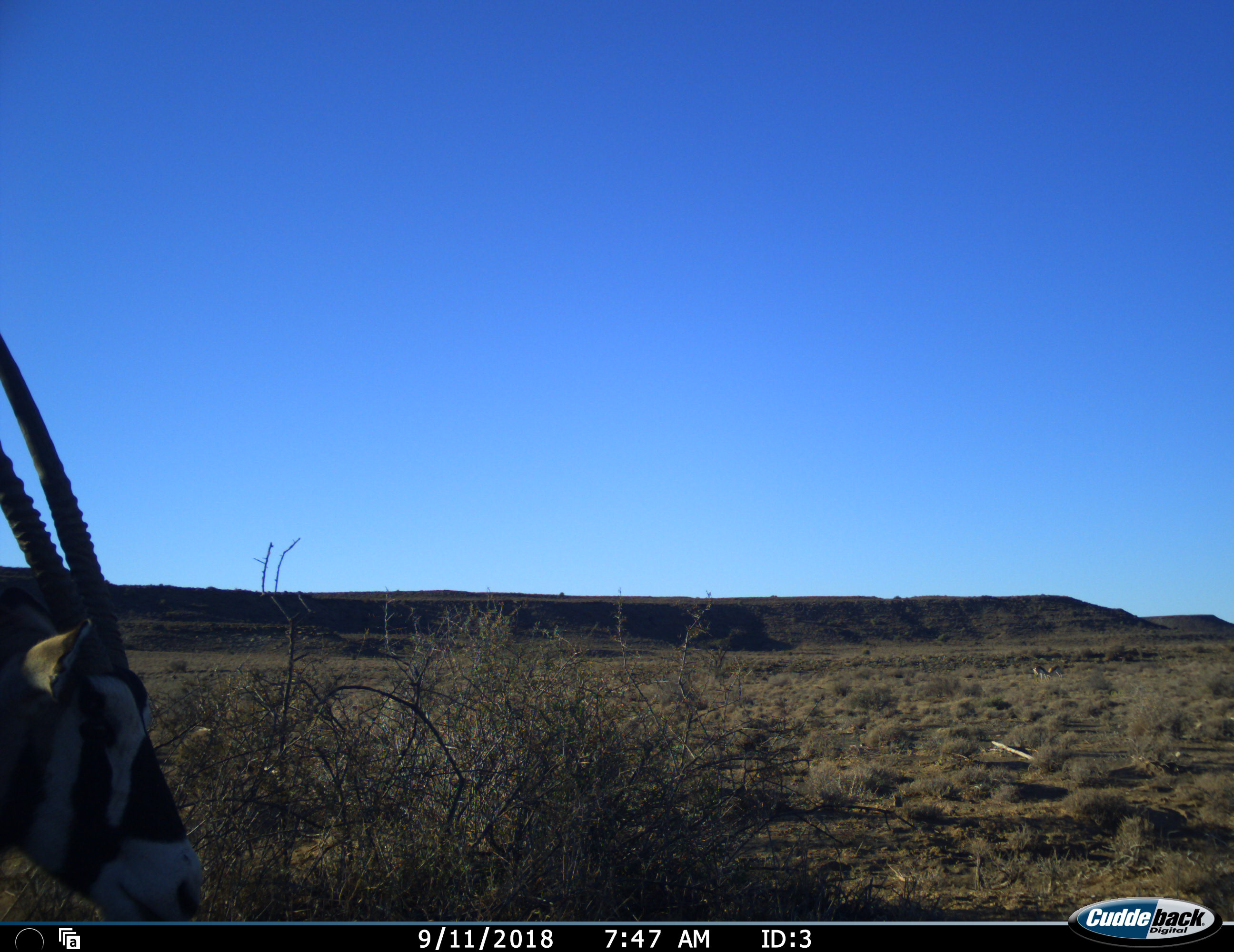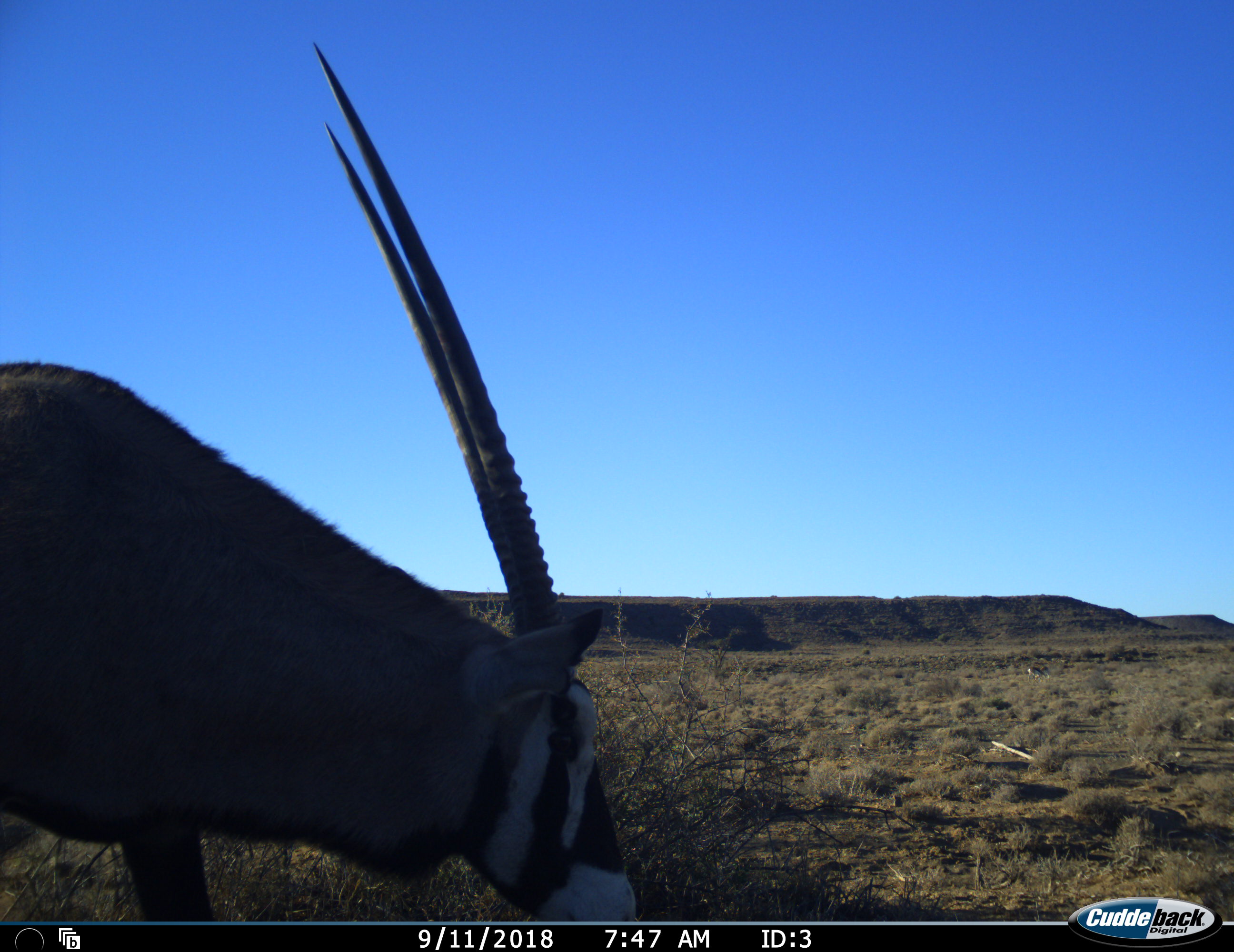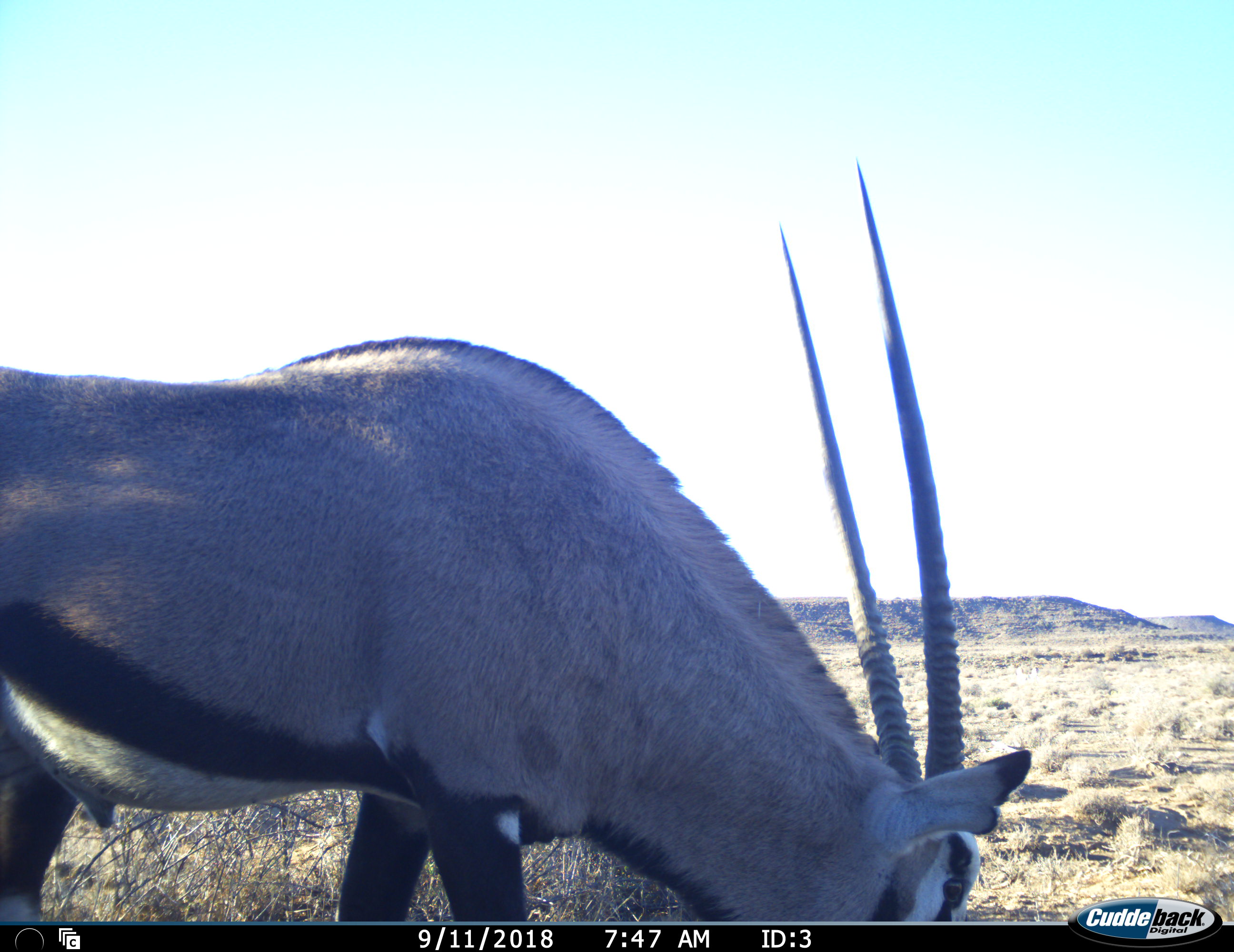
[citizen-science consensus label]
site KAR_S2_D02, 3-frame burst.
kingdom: Animalia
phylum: Chordata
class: Mammalia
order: Artiodactyla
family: Bovidae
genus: Oryx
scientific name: Oryx gazella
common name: gemsbok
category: oryx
Oryx (gemsbok) (Oryx gazella), count 1. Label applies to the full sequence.